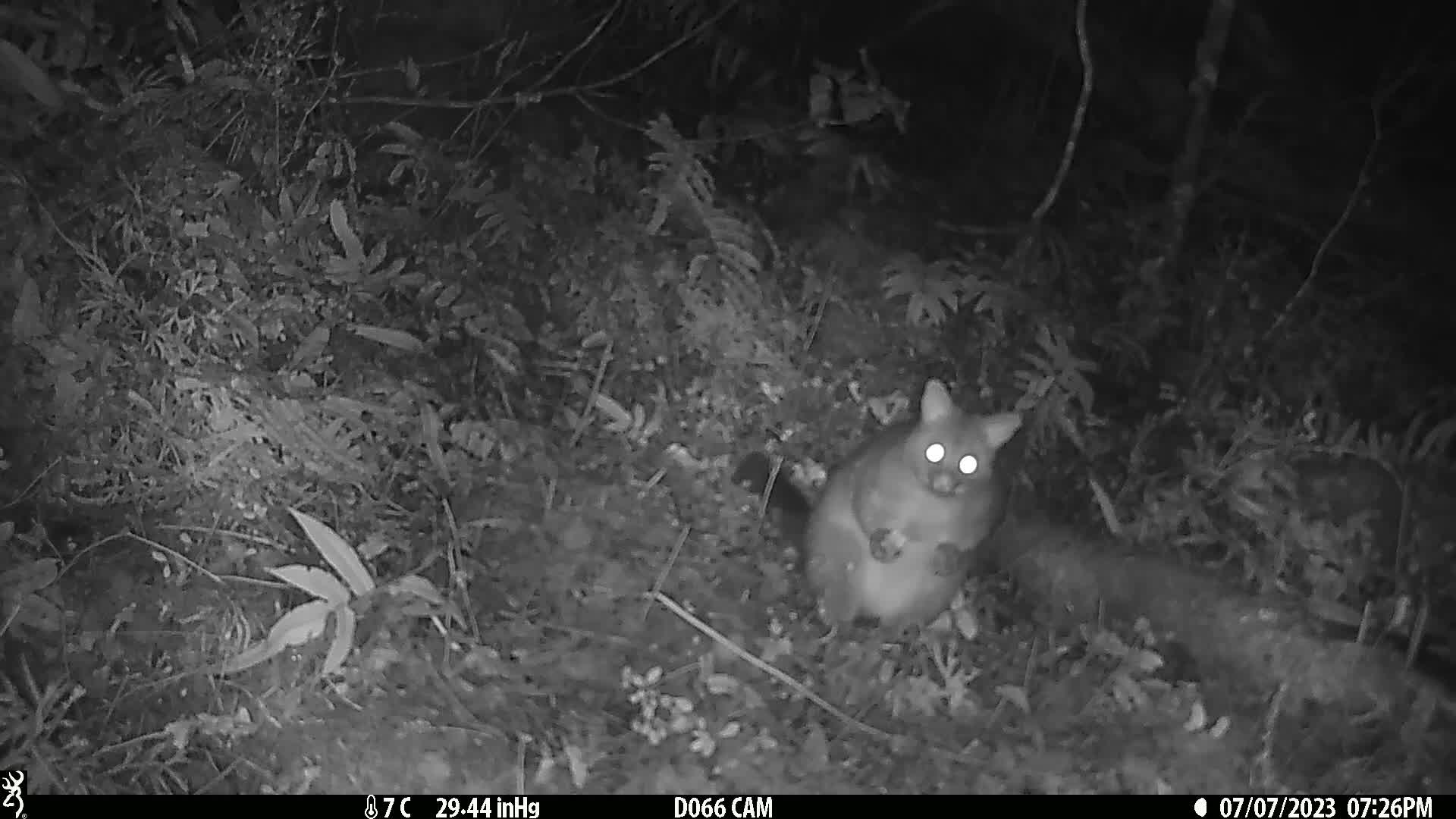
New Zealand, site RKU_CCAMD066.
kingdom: Animalia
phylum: Chordata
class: Mammalia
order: Diprotodontia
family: Phalangeridae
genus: Trichosurus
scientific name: Trichosurus vulpecula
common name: common brushtail possum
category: possum